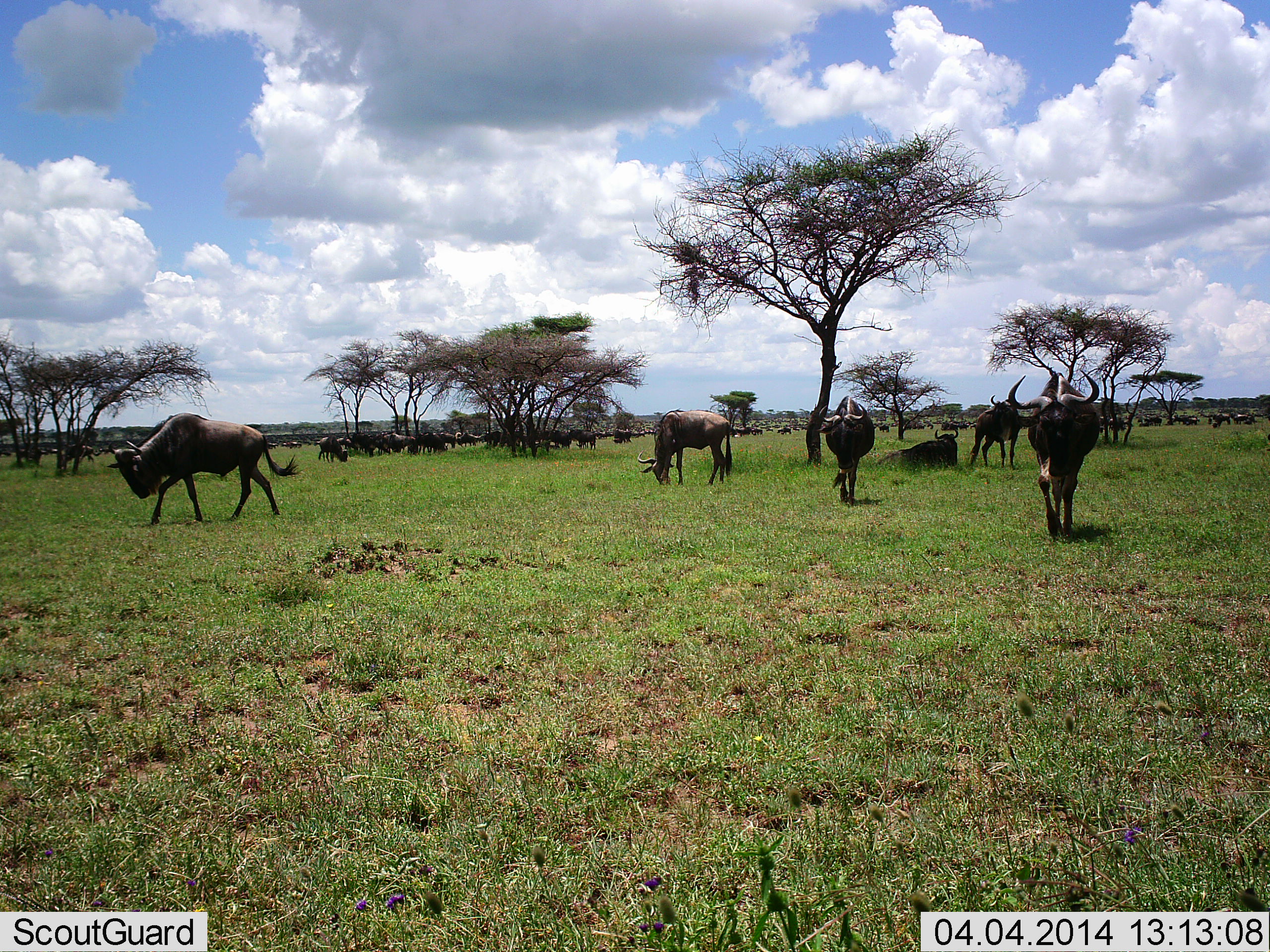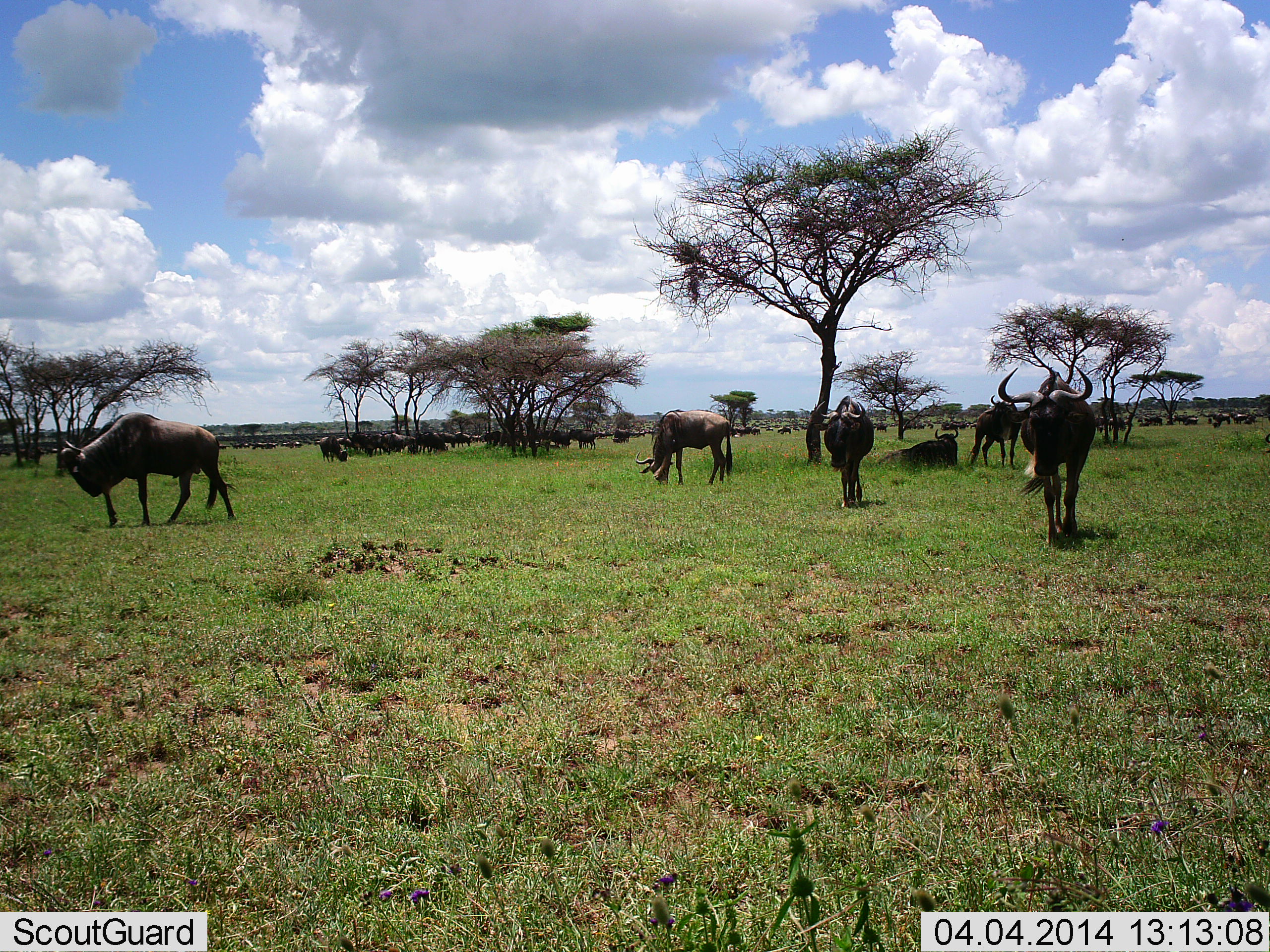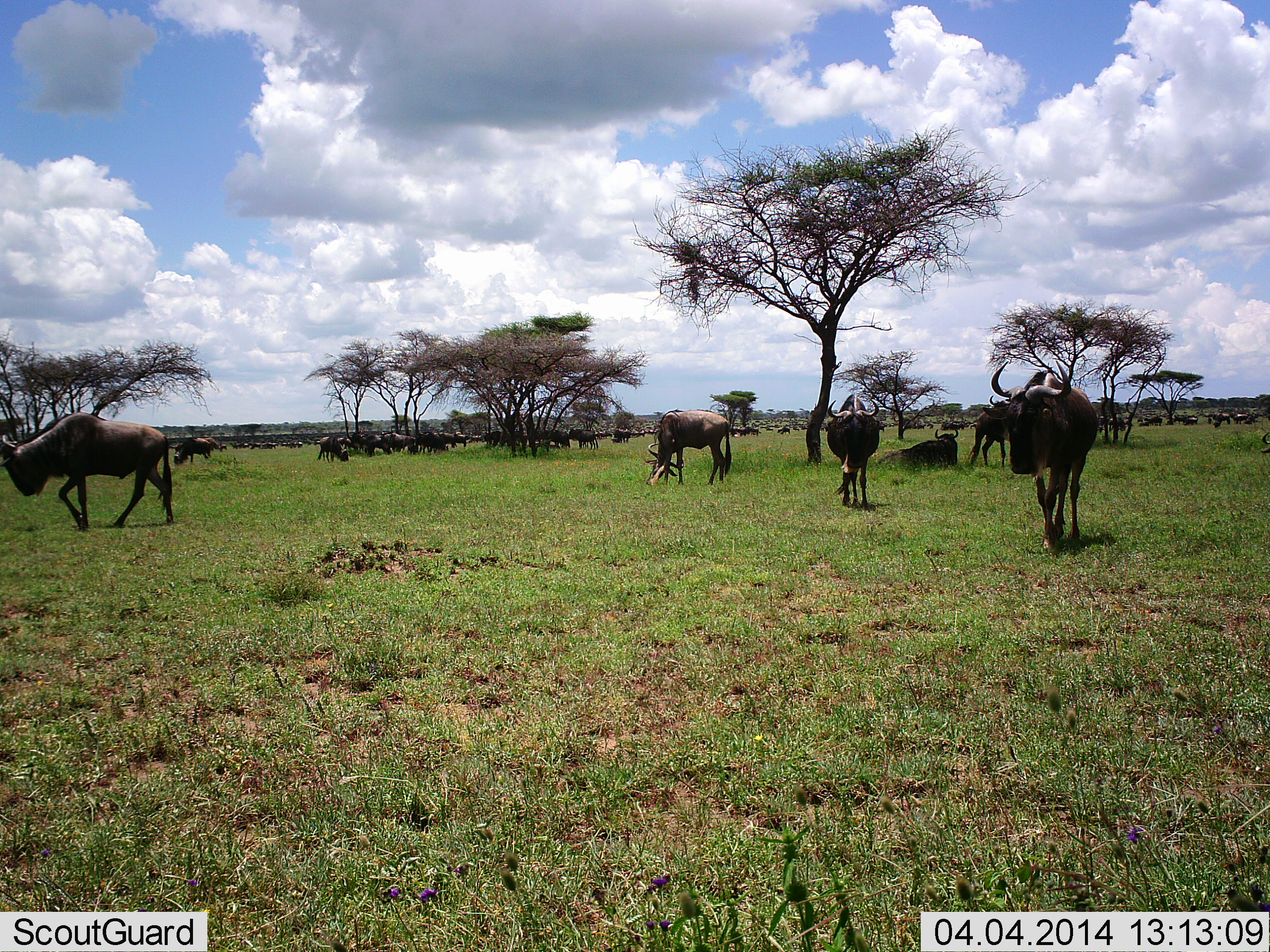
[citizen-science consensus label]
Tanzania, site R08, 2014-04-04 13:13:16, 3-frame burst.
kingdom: Animalia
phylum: Chordata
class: Mammalia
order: Artiodactyla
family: Bovidae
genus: Connochaetes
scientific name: Connochaetes taurinus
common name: blue wildebeest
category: wildebeest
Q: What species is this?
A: Wildebeest (blue wildebeest) (Connochaetes taurinus).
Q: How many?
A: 51+.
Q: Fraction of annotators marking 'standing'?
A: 80%.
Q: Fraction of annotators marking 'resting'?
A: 60%.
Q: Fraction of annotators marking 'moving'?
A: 80%.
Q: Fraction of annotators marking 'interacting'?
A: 10%.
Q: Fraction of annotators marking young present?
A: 0%.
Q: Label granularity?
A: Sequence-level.